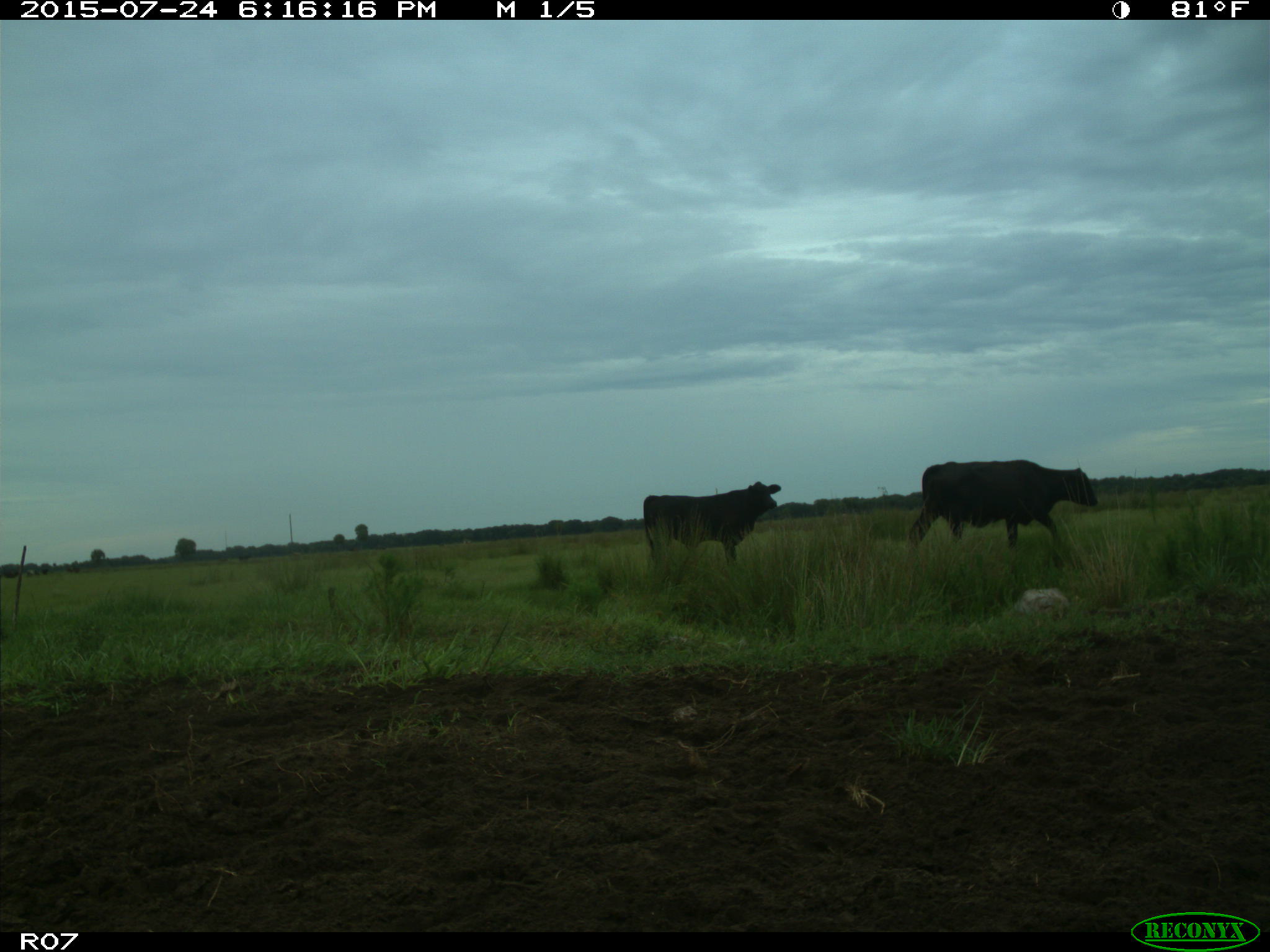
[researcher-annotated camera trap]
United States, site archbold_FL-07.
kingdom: Animalia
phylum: Chordata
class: Mammalia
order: Artiodactyla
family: Bovidae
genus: Bos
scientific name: Bos taurus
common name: domestic cow